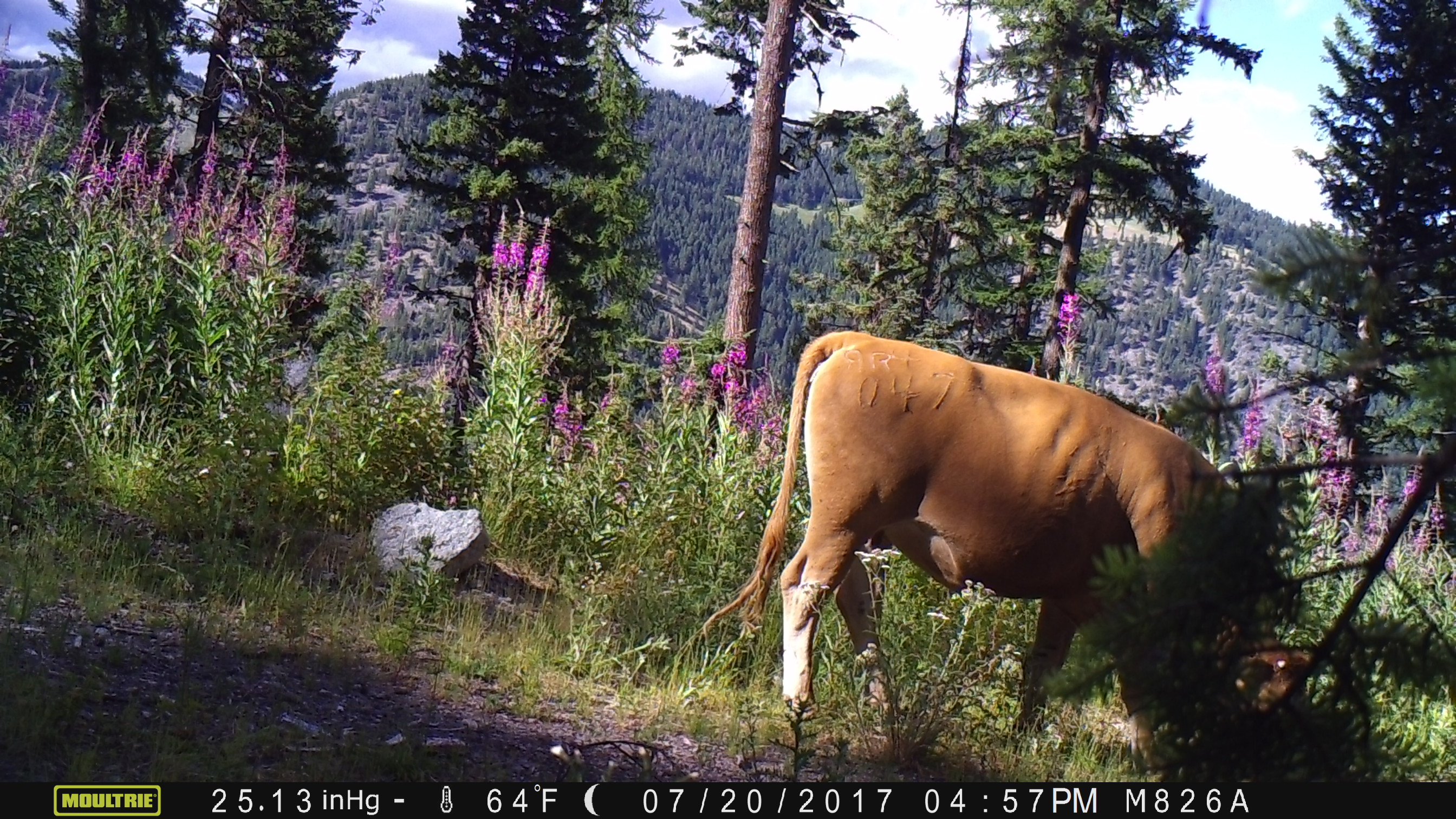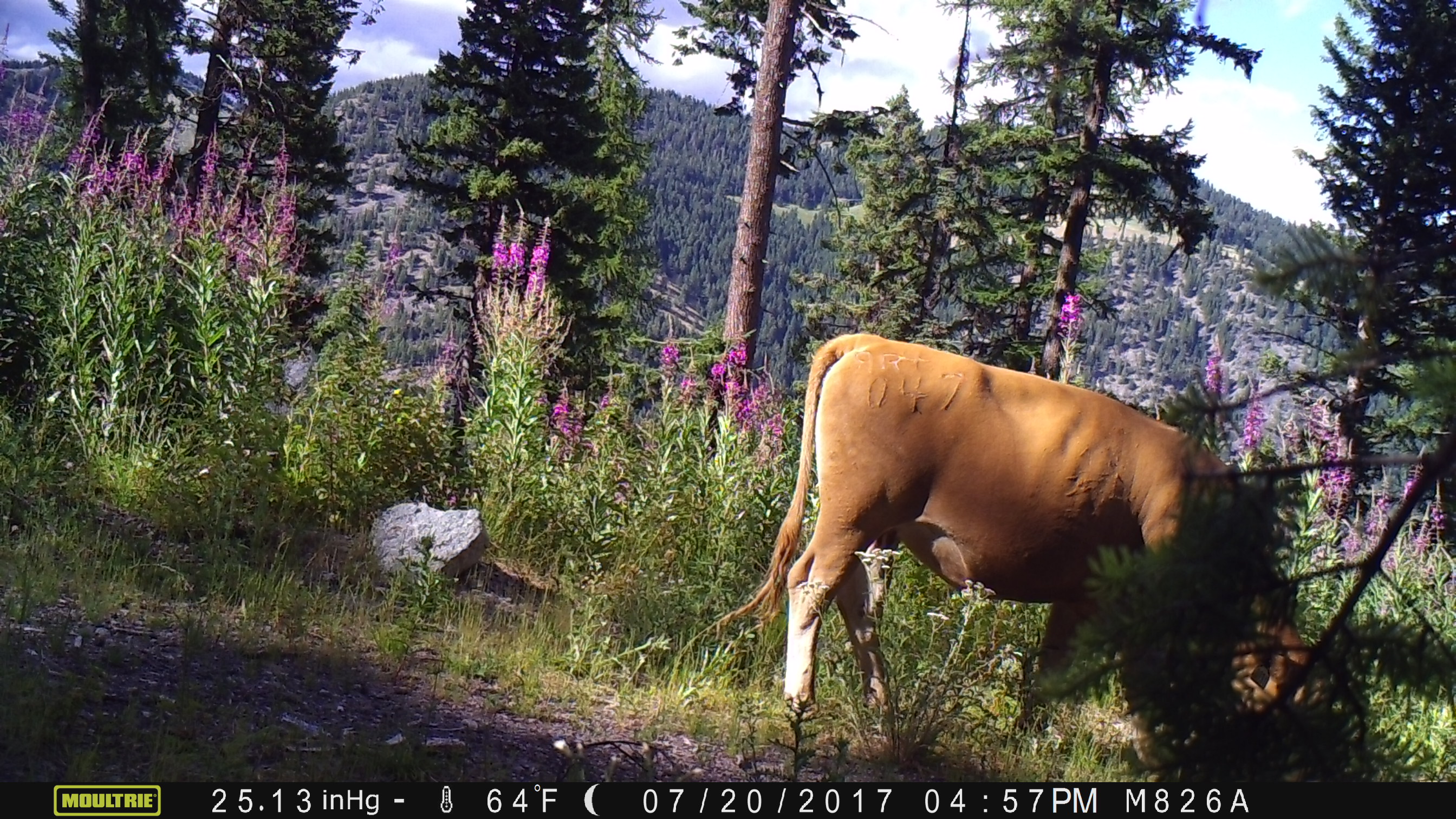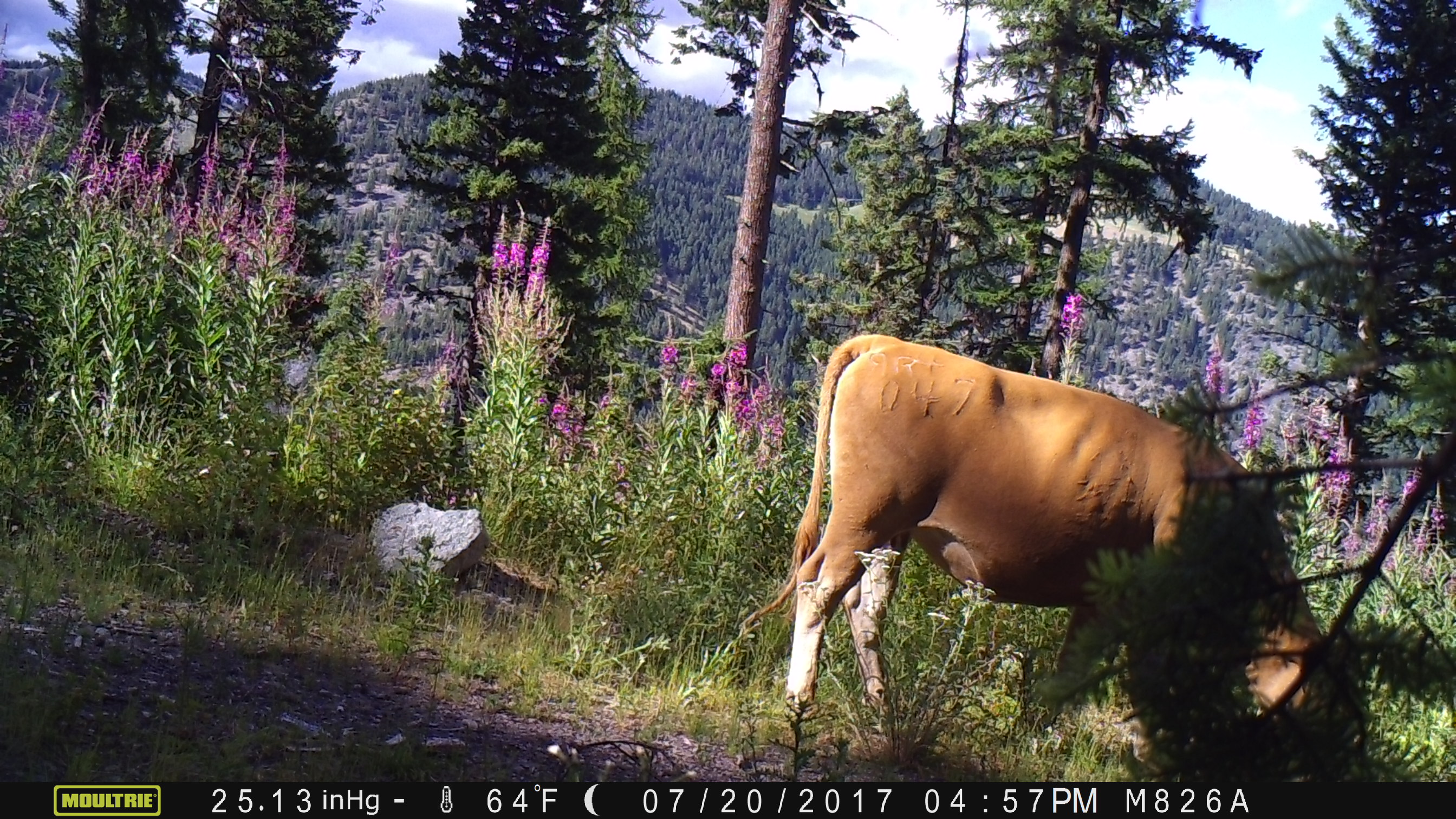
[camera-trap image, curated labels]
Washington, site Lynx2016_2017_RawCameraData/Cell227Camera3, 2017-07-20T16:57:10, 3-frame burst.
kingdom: Animalia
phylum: Chordata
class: Mammalia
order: Artiodactyla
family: Bovidae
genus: Bos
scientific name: Bos taurus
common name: domestic cattle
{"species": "domestic cattle (Bos taurus)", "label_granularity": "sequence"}